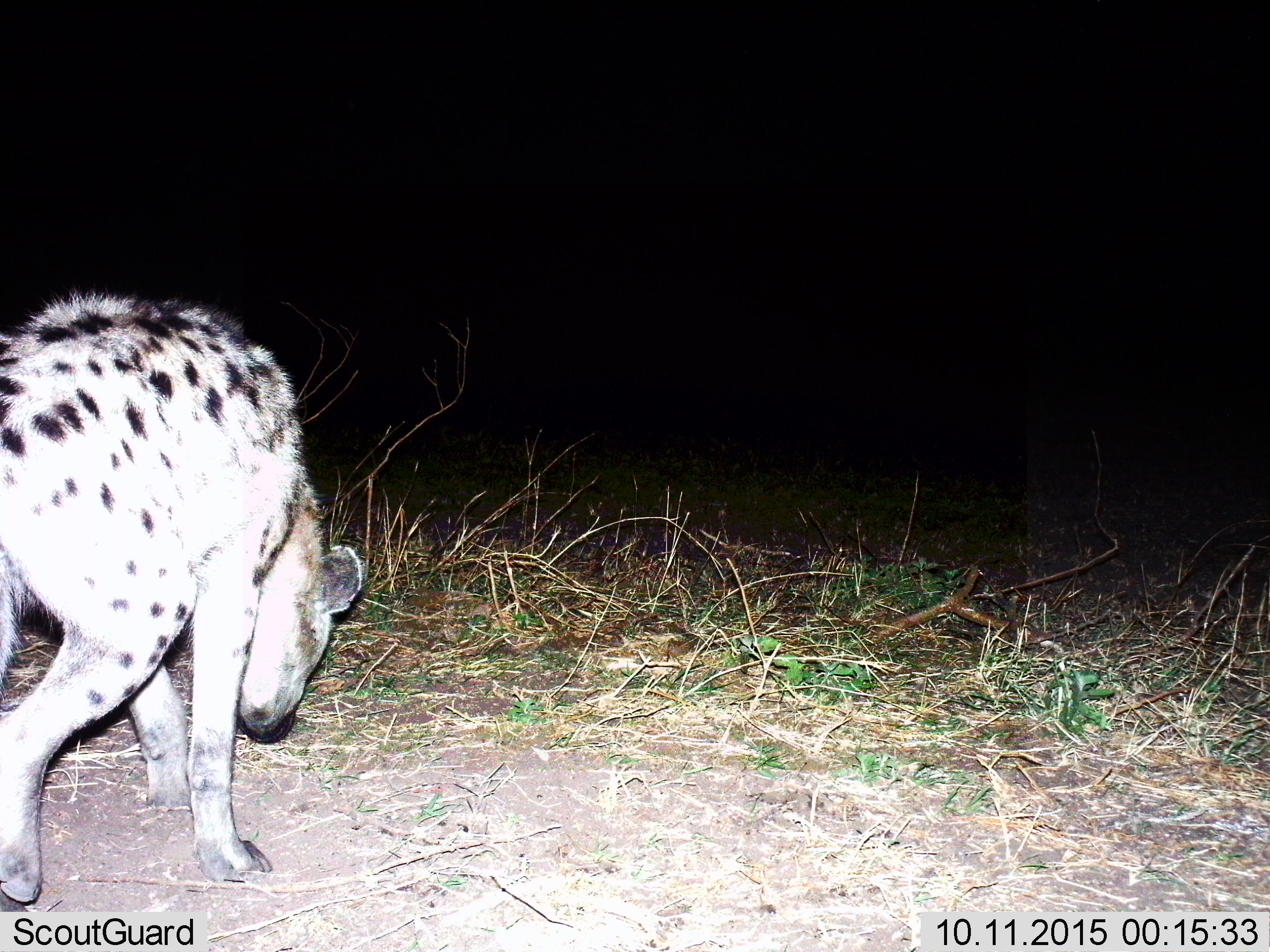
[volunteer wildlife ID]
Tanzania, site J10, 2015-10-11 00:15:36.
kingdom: Animalia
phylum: Chordata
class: Mammalia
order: Carnivora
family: Hyaenidae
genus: Crocuta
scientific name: Crocuta crocuta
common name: spotted hyena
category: hyenaspotted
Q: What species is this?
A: Hyenaspotted (spotted hyena) (Crocuta crocuta).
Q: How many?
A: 1.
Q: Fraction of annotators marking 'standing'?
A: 25%.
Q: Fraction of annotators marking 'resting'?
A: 0%.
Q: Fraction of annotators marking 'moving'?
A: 88%.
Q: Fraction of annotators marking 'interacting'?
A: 0%.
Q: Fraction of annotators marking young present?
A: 12%.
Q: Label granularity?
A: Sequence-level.